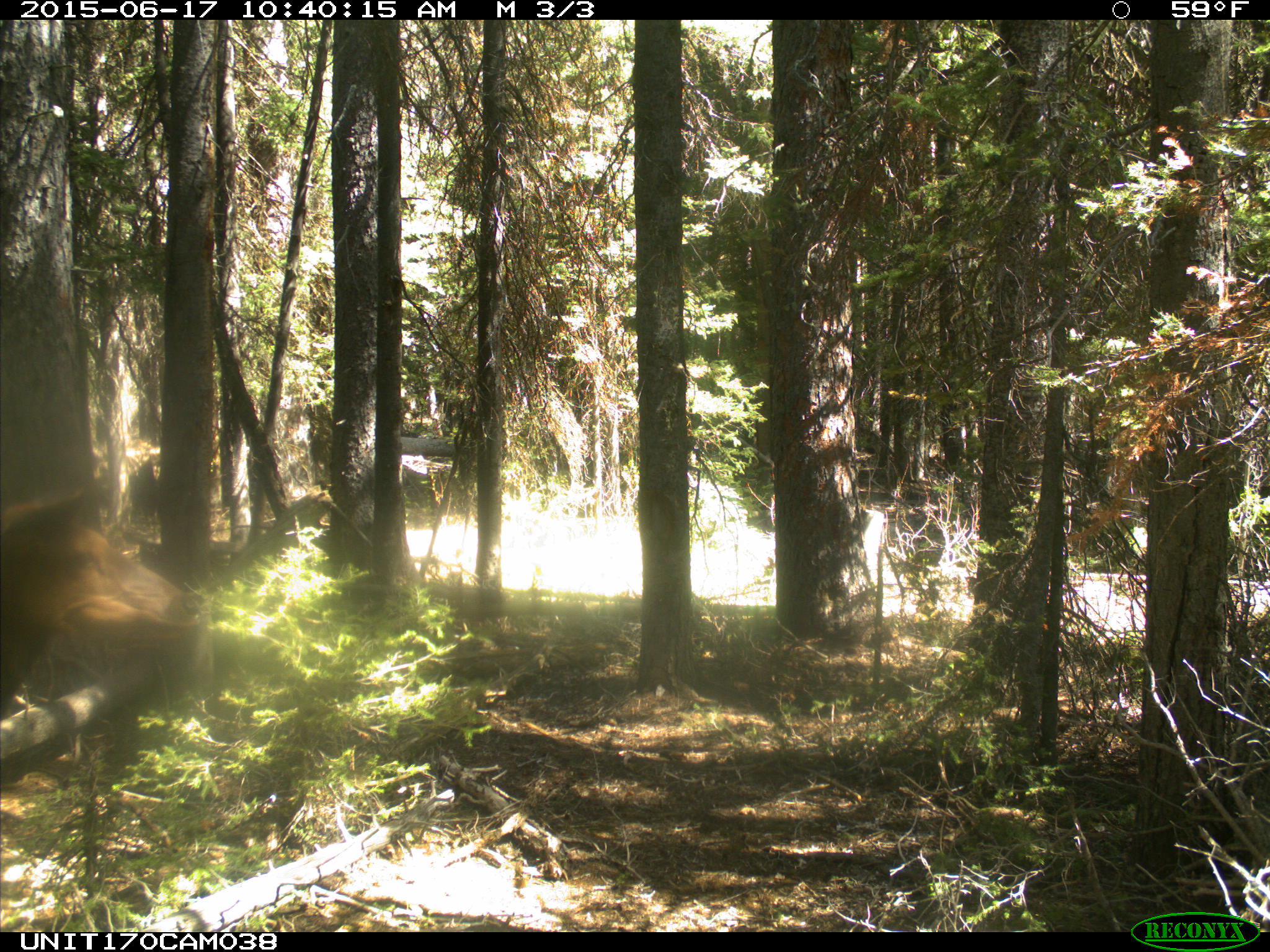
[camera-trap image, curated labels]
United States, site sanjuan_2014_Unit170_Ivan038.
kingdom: Animalia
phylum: Chordata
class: Mammalia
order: Artiodactyla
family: Cervidae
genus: Cervus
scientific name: Cervus elaphus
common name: red deer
Cervus elaphus (red deer).